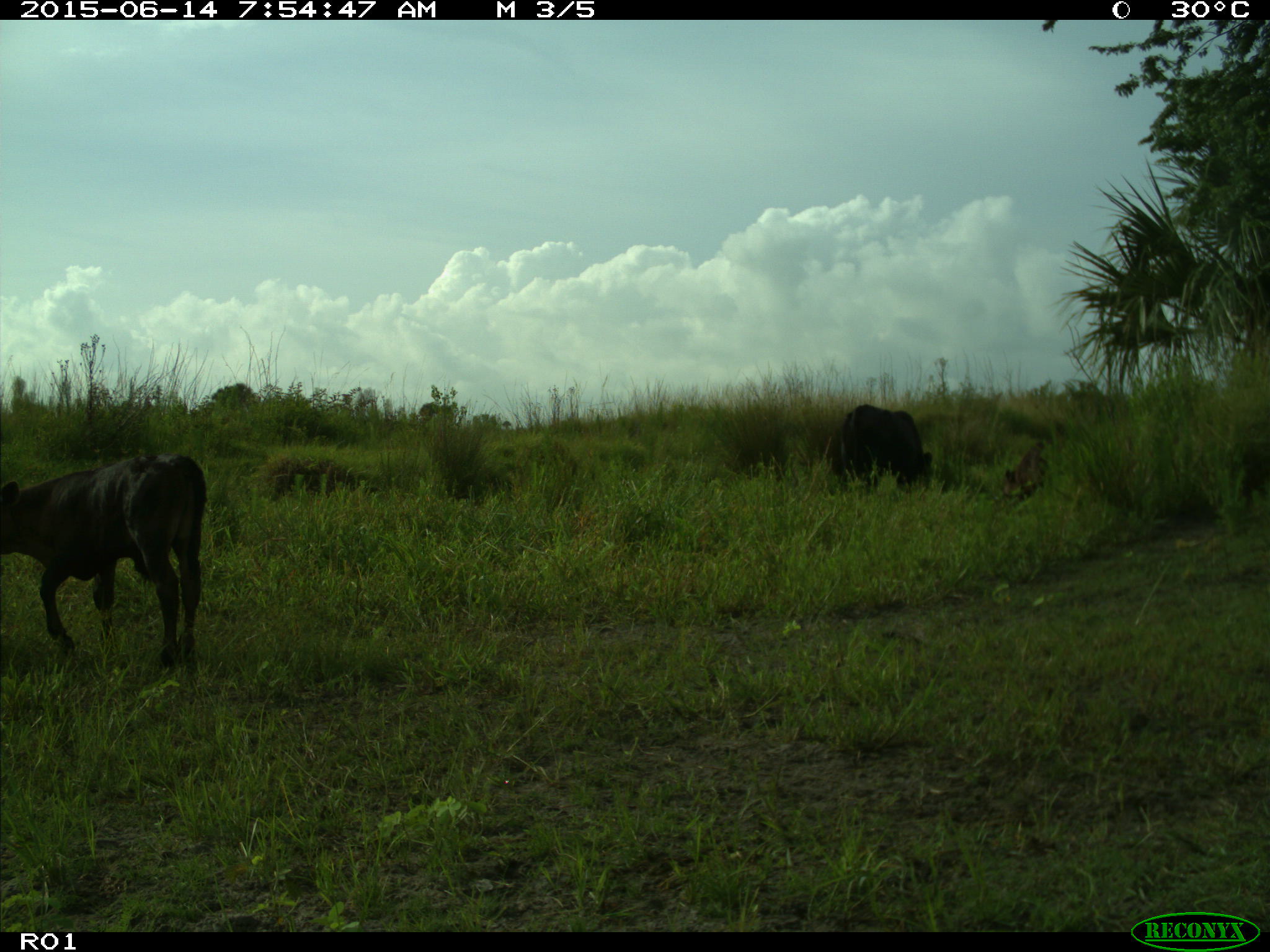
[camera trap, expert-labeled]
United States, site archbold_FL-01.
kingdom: Animalia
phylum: Chordata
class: Mammalia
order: Artiodactyla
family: Bovidae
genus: Bos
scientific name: Bos taurus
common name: domestic cow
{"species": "Bos taurus (domestic cow)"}